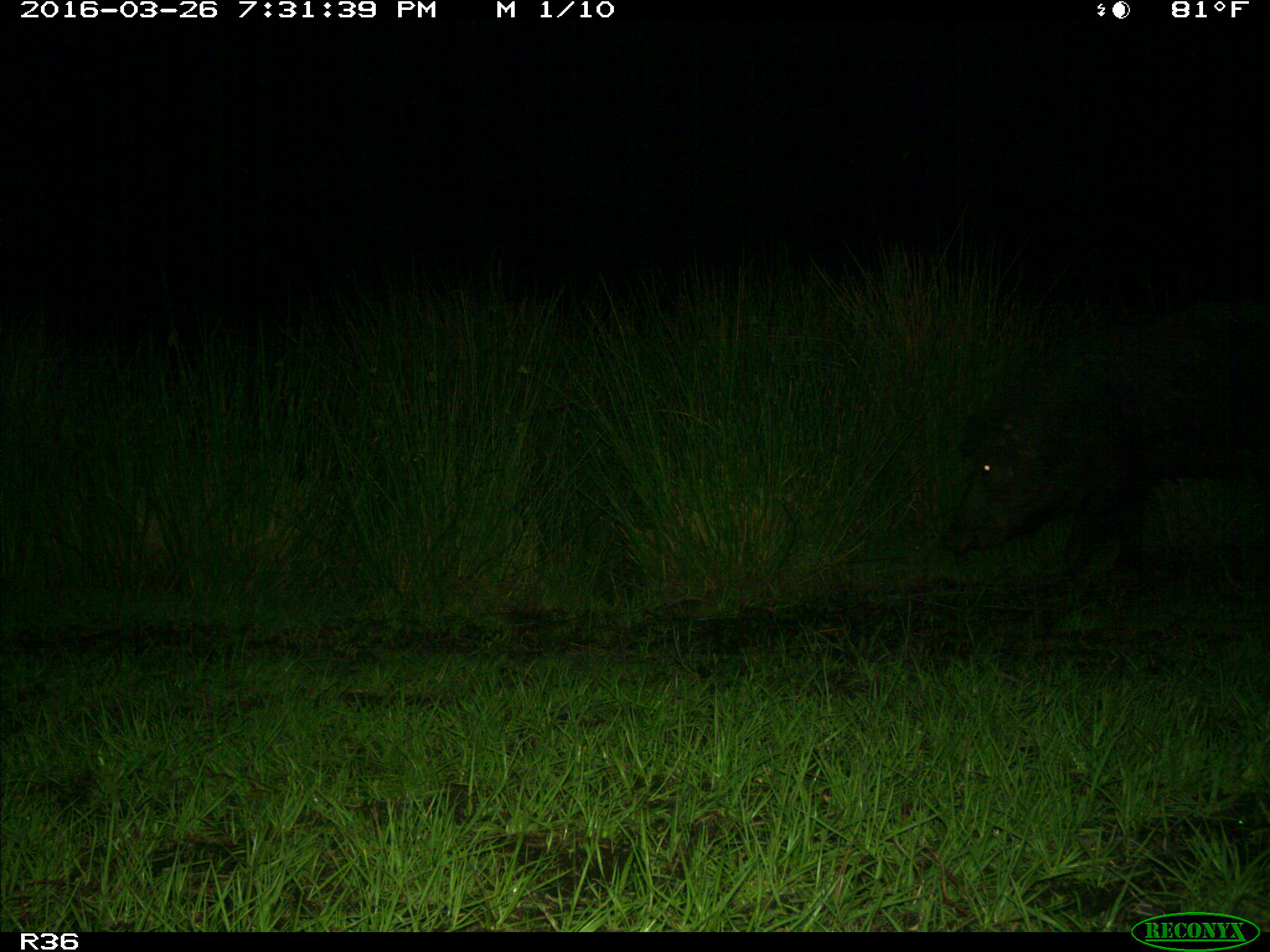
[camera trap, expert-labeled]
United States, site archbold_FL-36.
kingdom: Animalia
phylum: Chordata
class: Mammalia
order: Artiodactyla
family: Suidae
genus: Sus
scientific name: Sus scrofa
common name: wild boar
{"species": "Sus scrofa (wild boar)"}